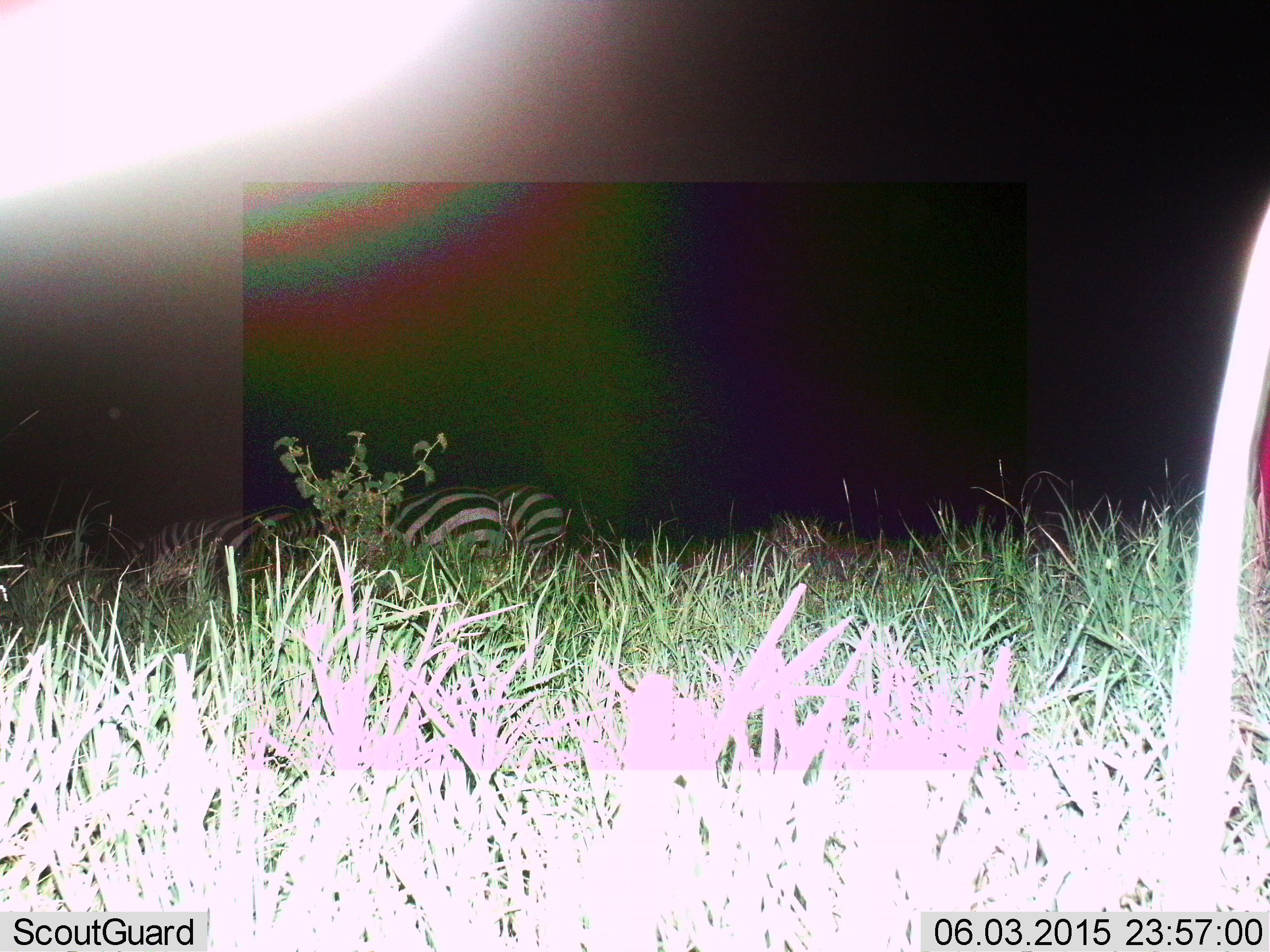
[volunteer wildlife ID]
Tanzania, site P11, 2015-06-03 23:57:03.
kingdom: Animalia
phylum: Chordata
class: Mammalia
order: Perissodactyla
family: Equidae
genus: Equus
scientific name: Equus quagga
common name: plains zebra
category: zebra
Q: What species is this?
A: Zebra (plains zebra) (Equus quagga).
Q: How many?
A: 3.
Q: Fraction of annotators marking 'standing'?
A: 50%.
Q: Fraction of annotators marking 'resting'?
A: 0%.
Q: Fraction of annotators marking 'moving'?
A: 10%.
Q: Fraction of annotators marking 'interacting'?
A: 0%.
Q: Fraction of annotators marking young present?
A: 0%.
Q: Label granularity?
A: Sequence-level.